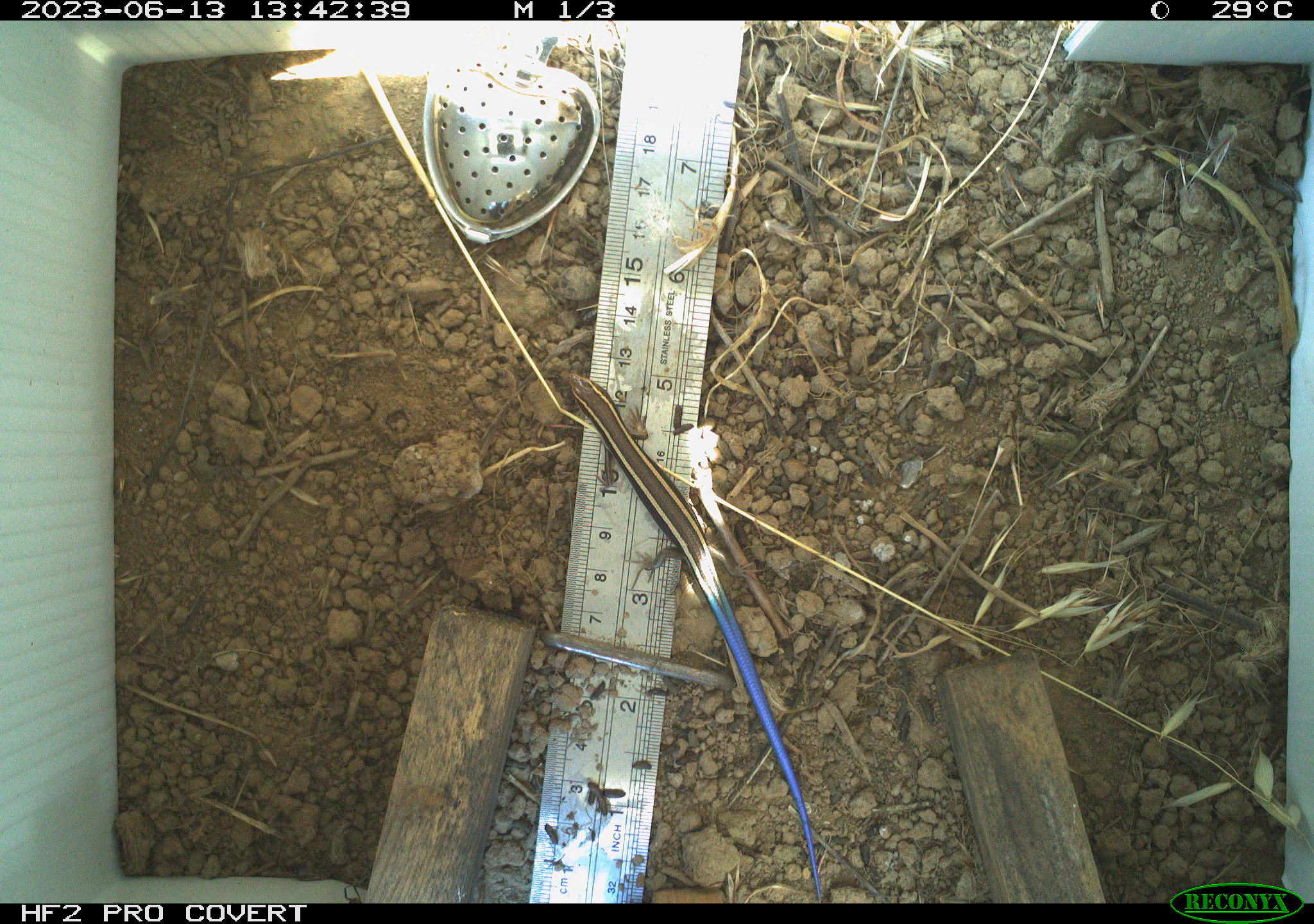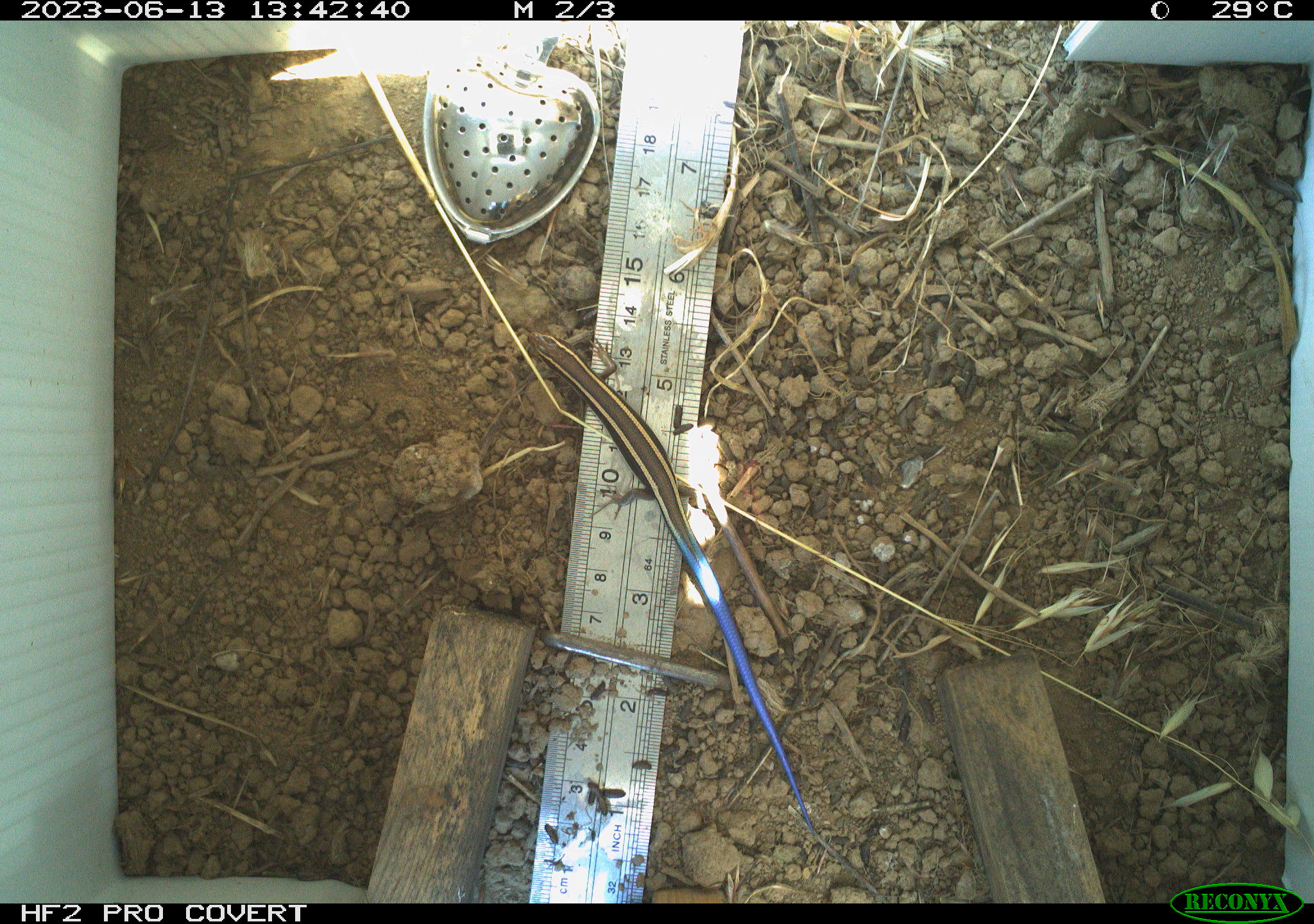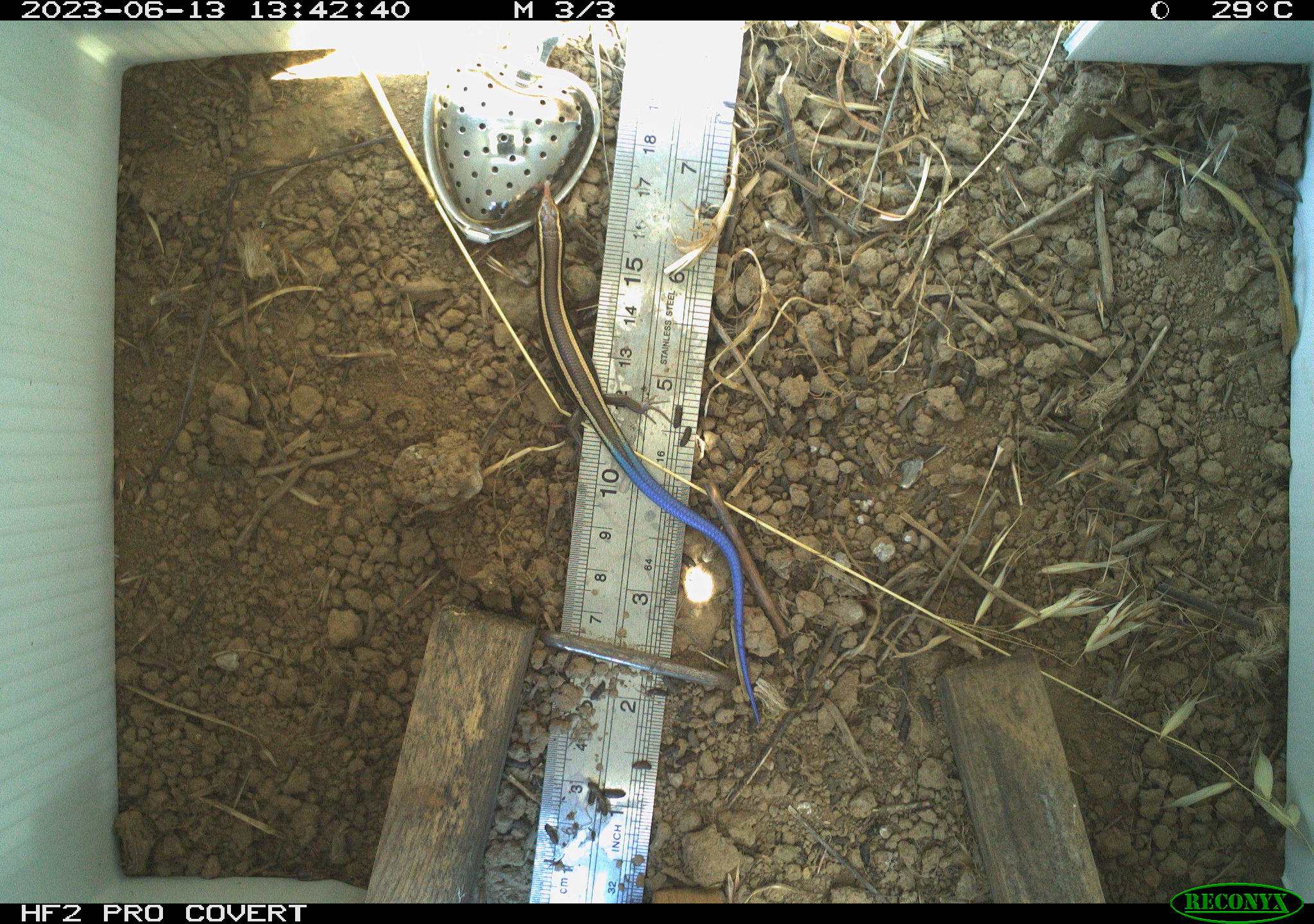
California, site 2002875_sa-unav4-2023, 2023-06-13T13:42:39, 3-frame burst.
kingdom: Animalia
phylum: Chordata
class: Reptilia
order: Squamata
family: Scincidae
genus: Plestiodon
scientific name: Plestiodon skiltonianus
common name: western skink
Western skink (Plestiodon skiltonianus).